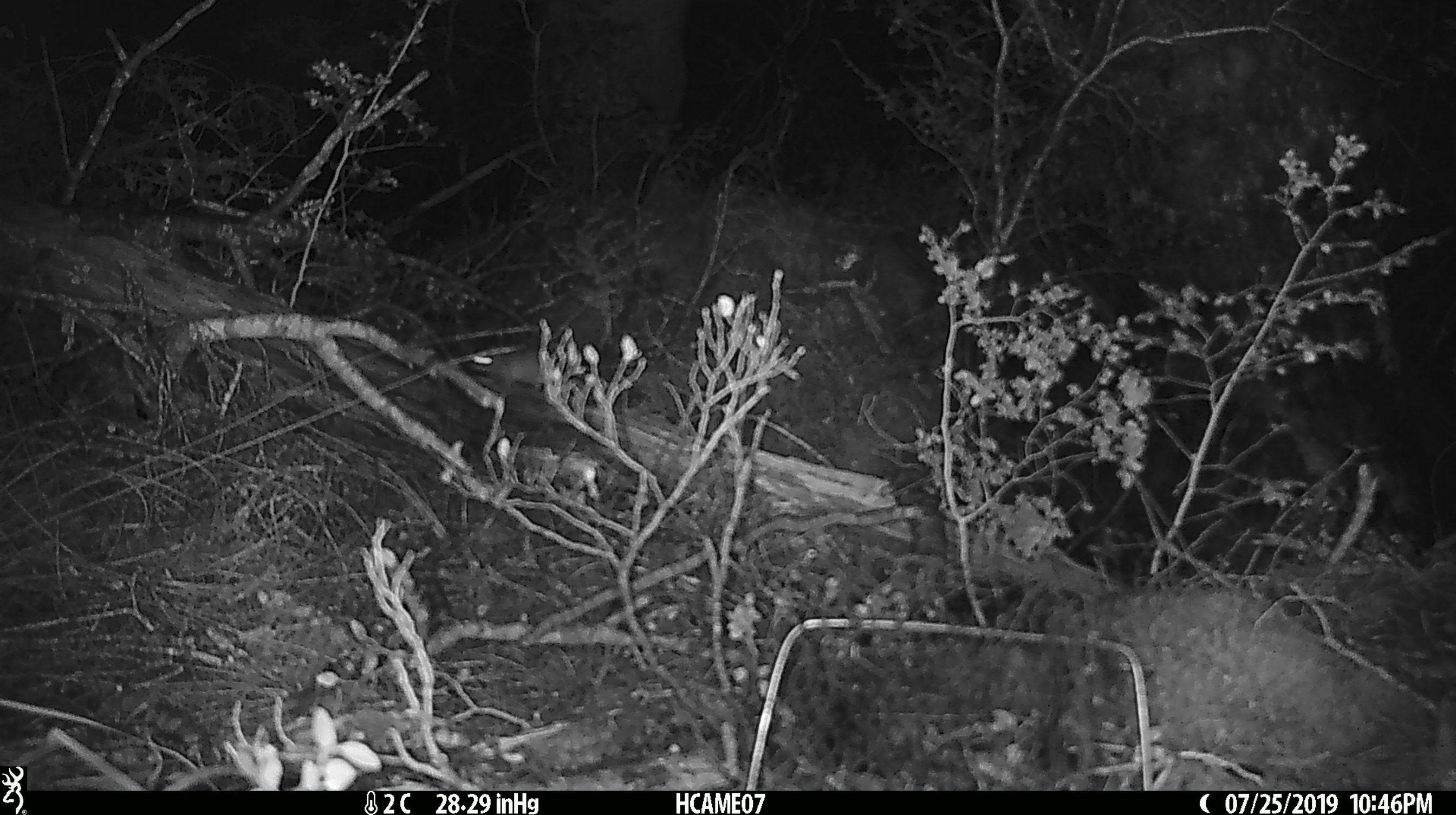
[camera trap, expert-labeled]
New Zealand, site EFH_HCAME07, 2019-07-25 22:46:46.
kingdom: Animalia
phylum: Chordata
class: Mammalia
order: Rodentia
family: Muridae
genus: Mus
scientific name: Mus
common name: mouse